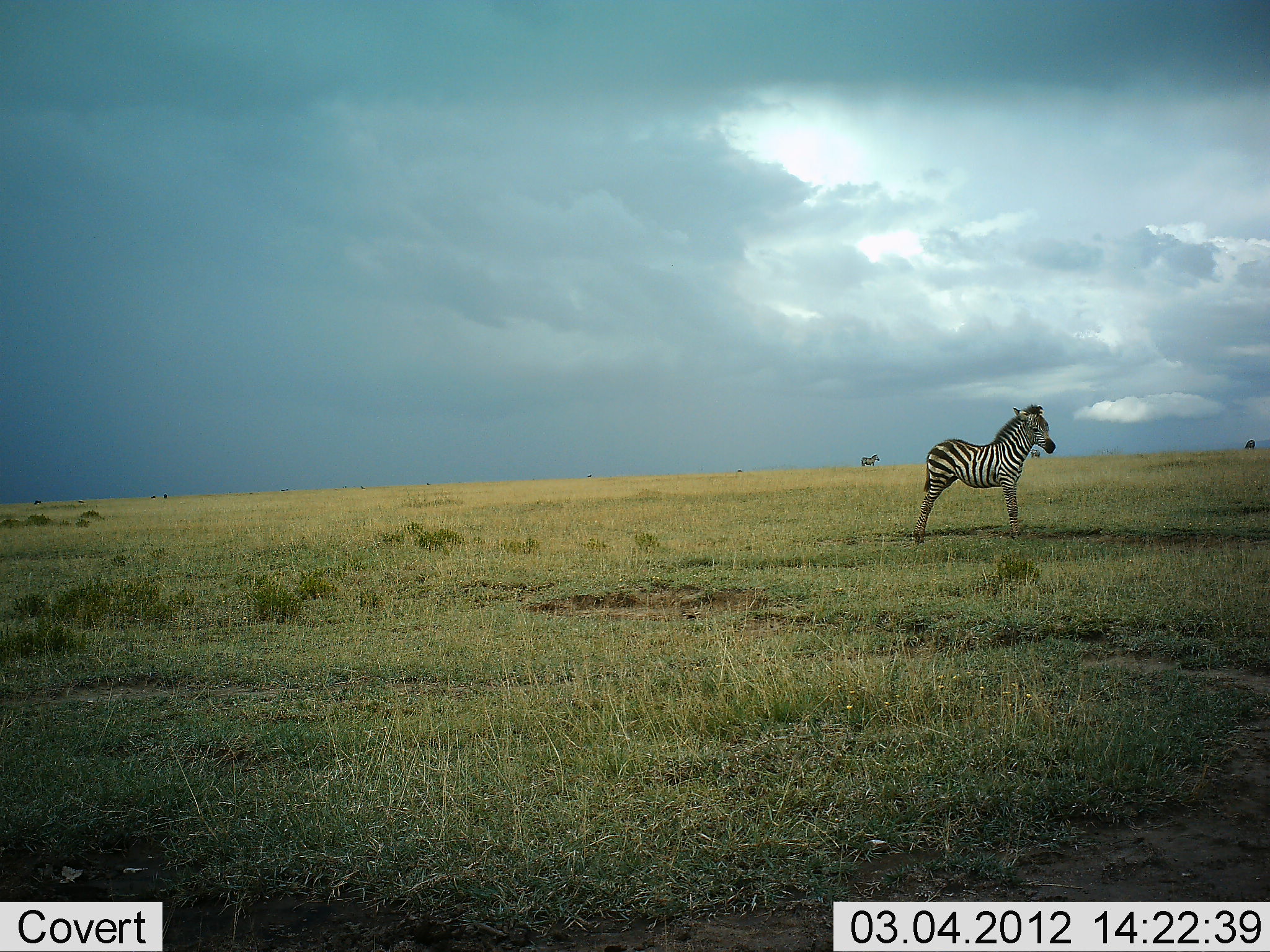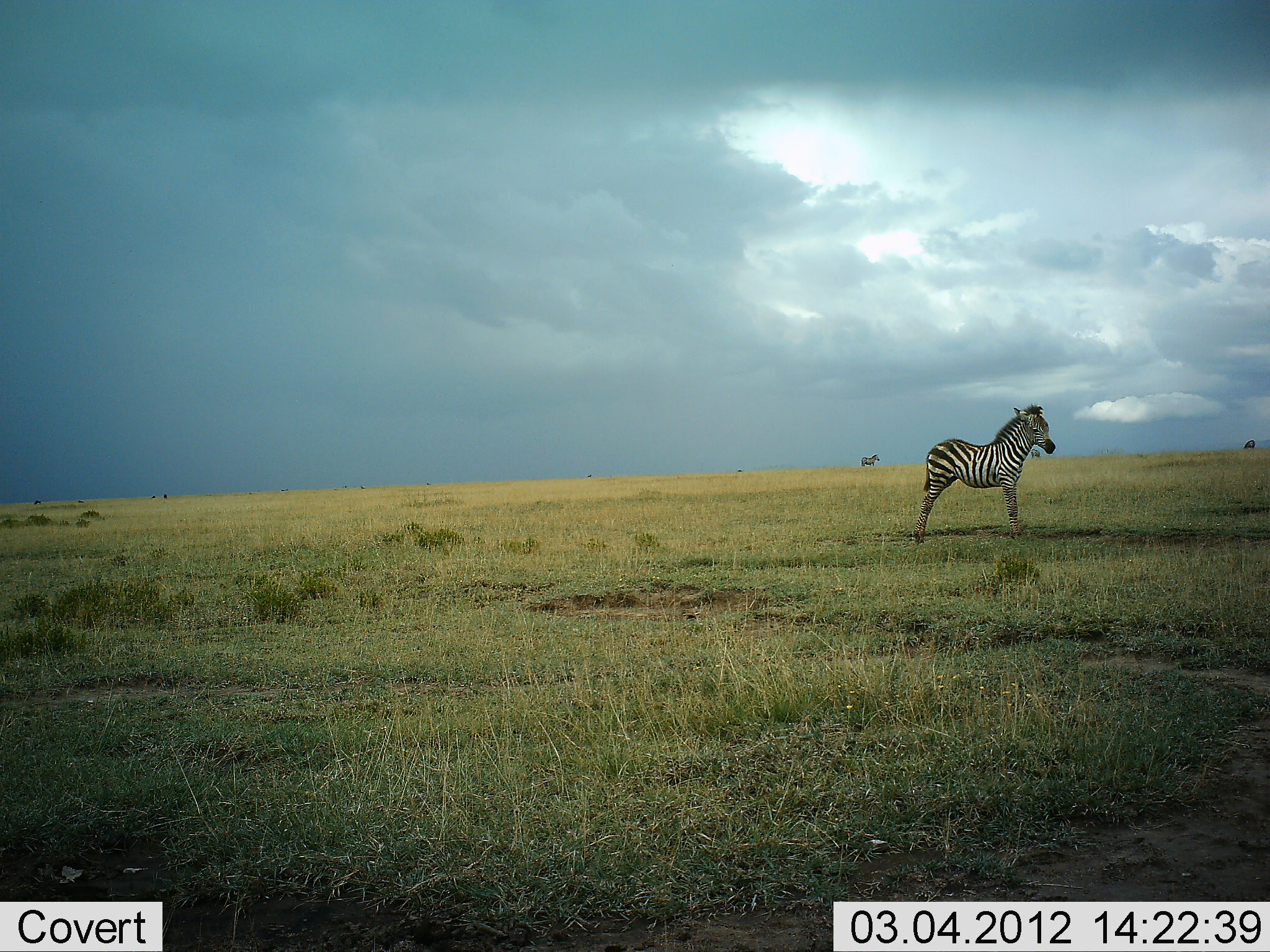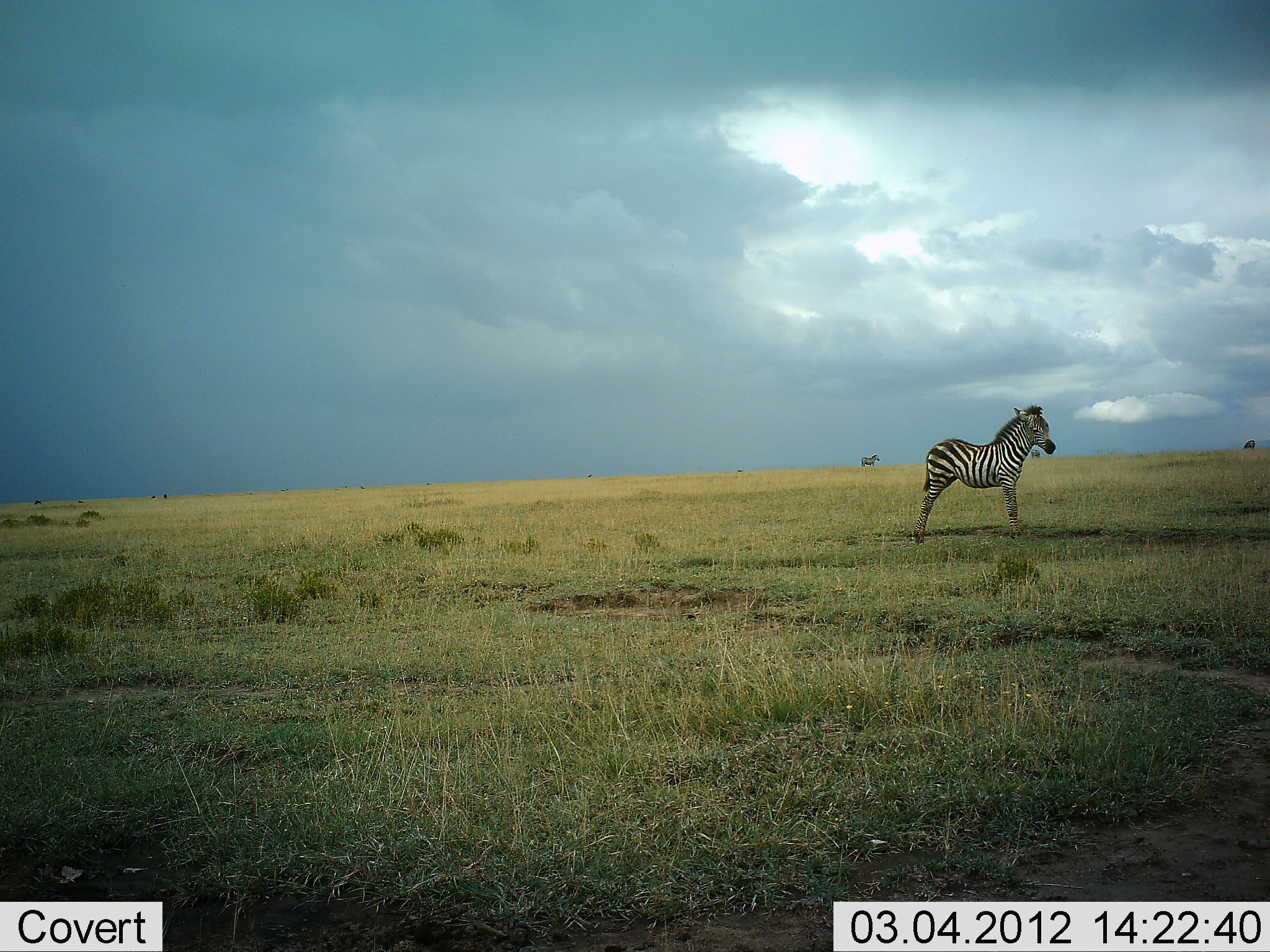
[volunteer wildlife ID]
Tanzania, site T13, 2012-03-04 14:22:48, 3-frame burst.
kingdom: Animalia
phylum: Chordata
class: Mammalia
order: Perissodactyla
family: Equidae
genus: Equus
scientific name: Equus quagga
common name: plains zebra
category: zebra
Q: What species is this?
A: Zebra (plains zebra) (Equus quagga).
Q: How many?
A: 2.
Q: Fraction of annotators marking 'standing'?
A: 100%.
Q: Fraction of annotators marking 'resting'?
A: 0%.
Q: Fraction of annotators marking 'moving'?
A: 0%.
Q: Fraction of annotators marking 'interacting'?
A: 0%.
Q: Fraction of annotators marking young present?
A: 31%.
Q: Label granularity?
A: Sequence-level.